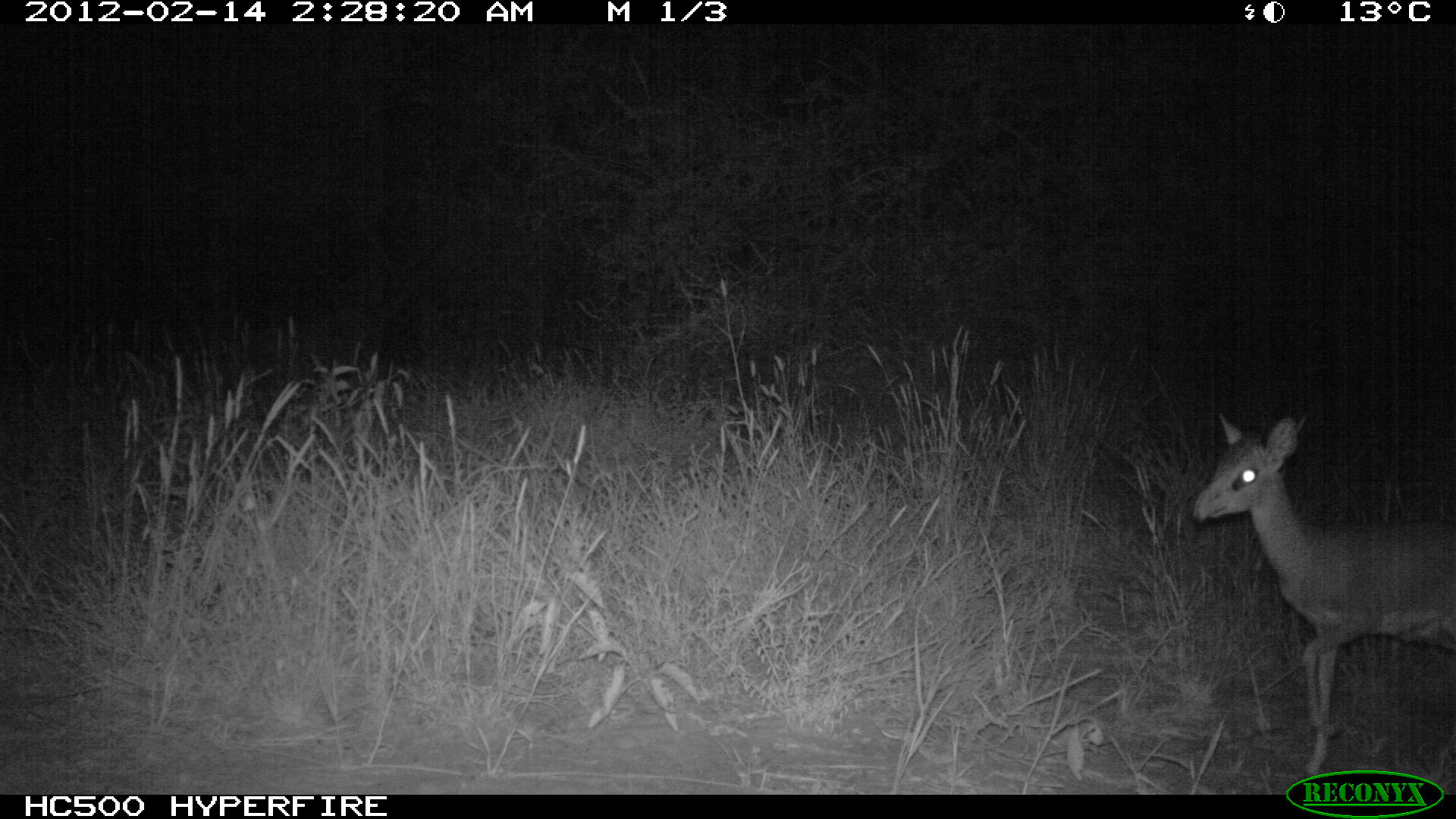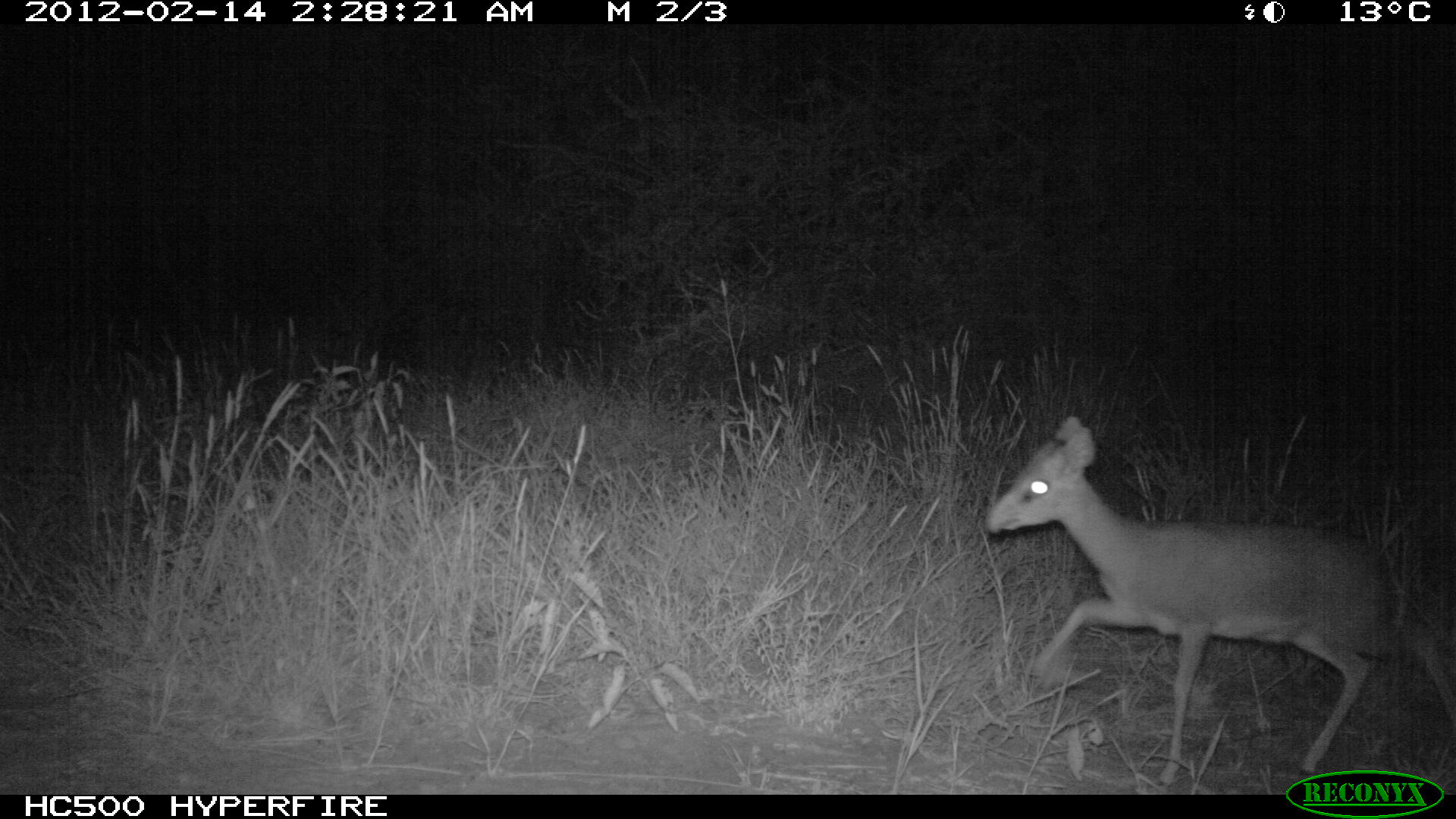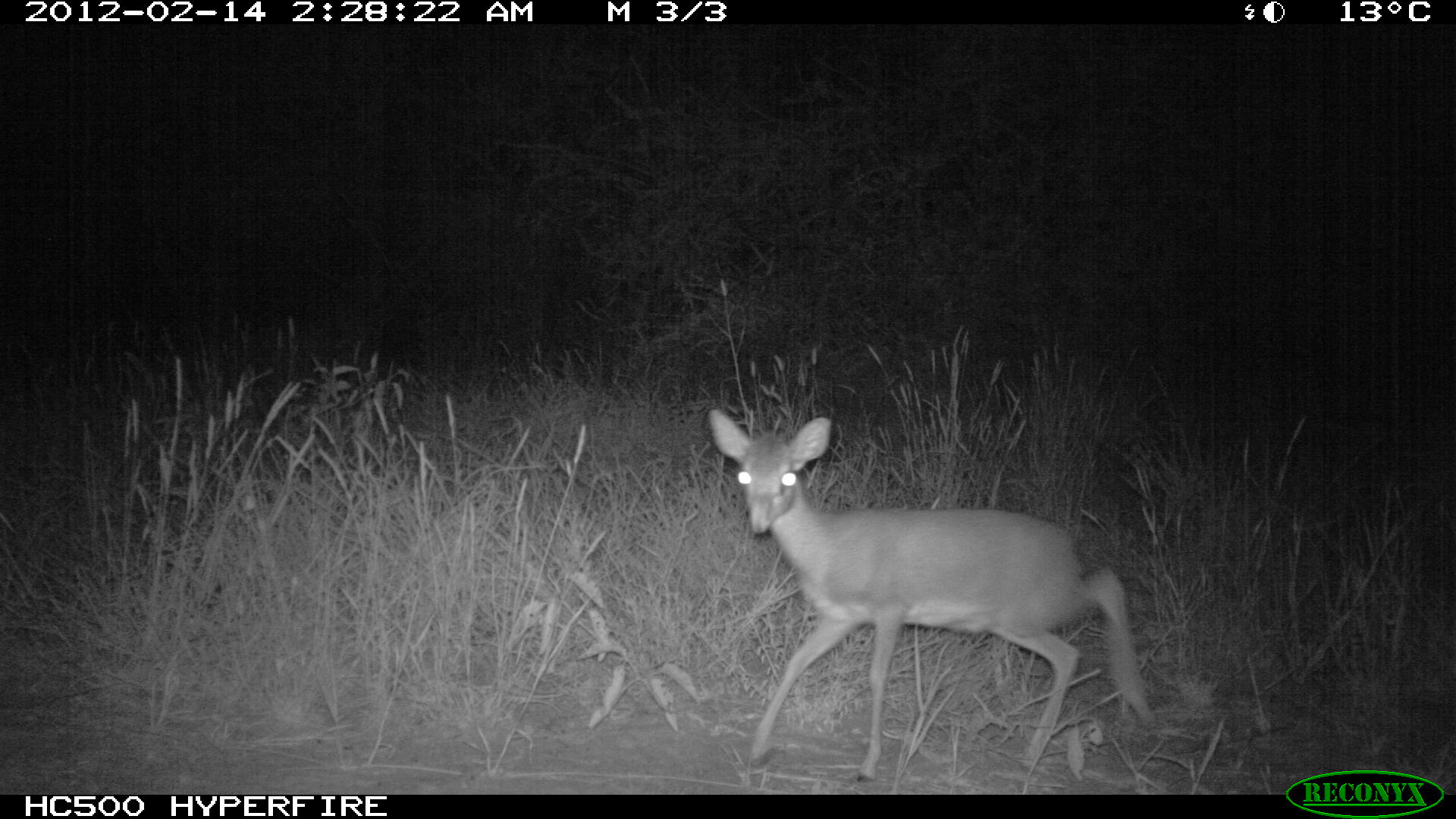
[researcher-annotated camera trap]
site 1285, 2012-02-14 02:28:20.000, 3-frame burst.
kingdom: Animalia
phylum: Chordata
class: Mammalia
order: Artiodactyla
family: Bovidae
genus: Madoqua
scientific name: Madoqua guentheri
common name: günther's dik-dik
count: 1